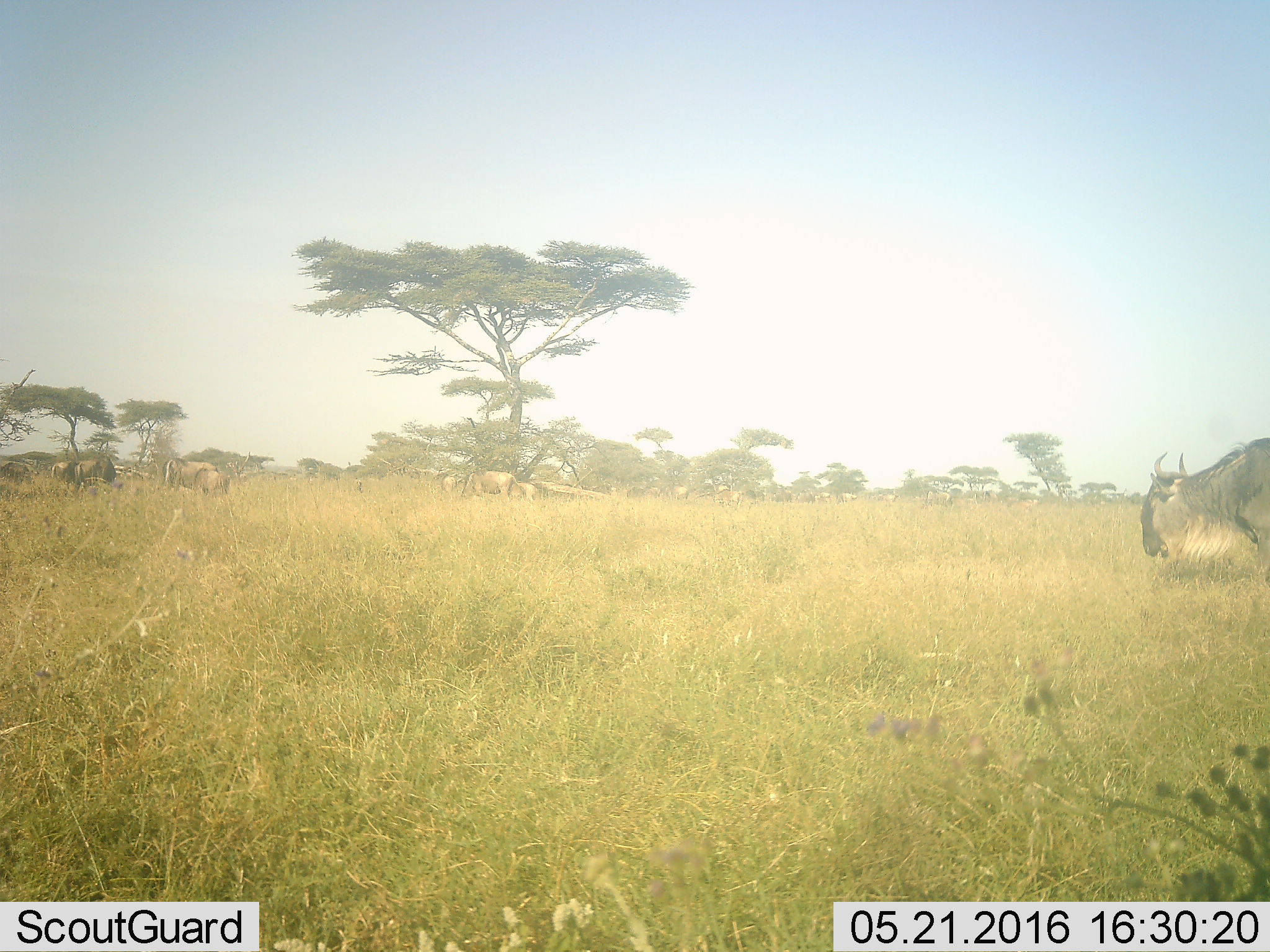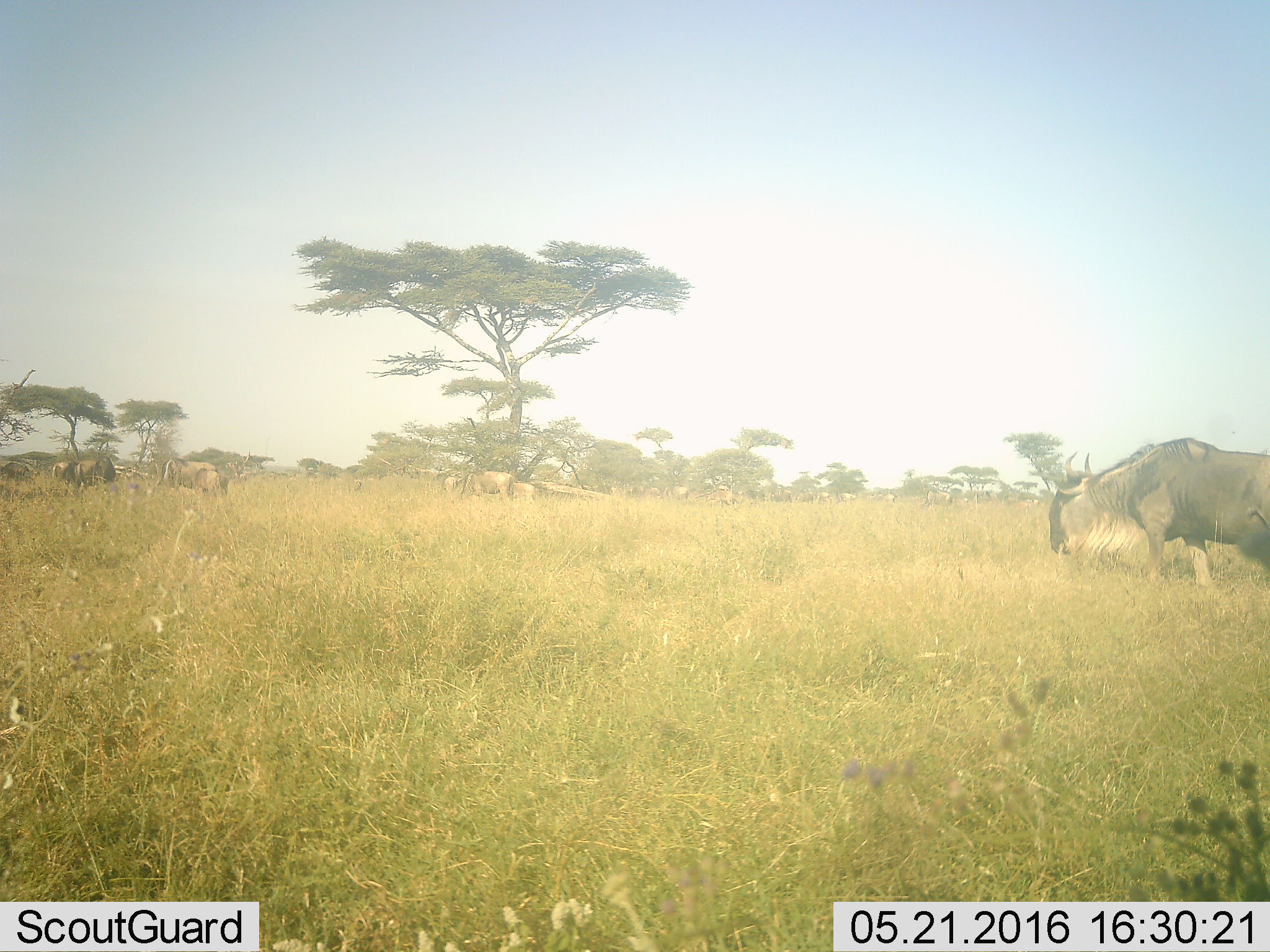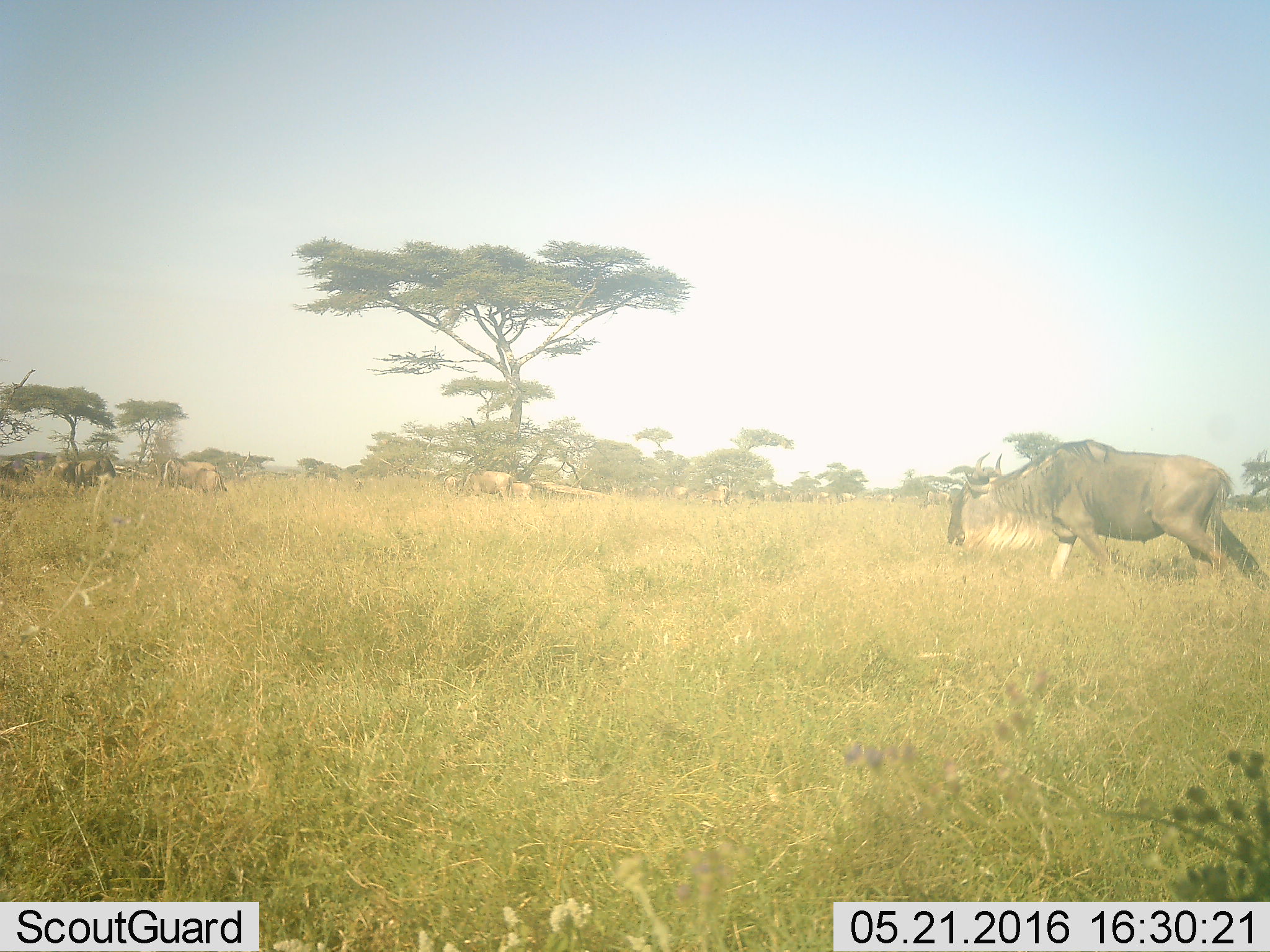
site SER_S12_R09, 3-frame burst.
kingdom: Animalia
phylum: Chordata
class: Mammalia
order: Artiodactyla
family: Bovidae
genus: Connochaetes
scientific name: Connochaetes taurinus taurinus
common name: blue wildebeest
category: wildebeestblue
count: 6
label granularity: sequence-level